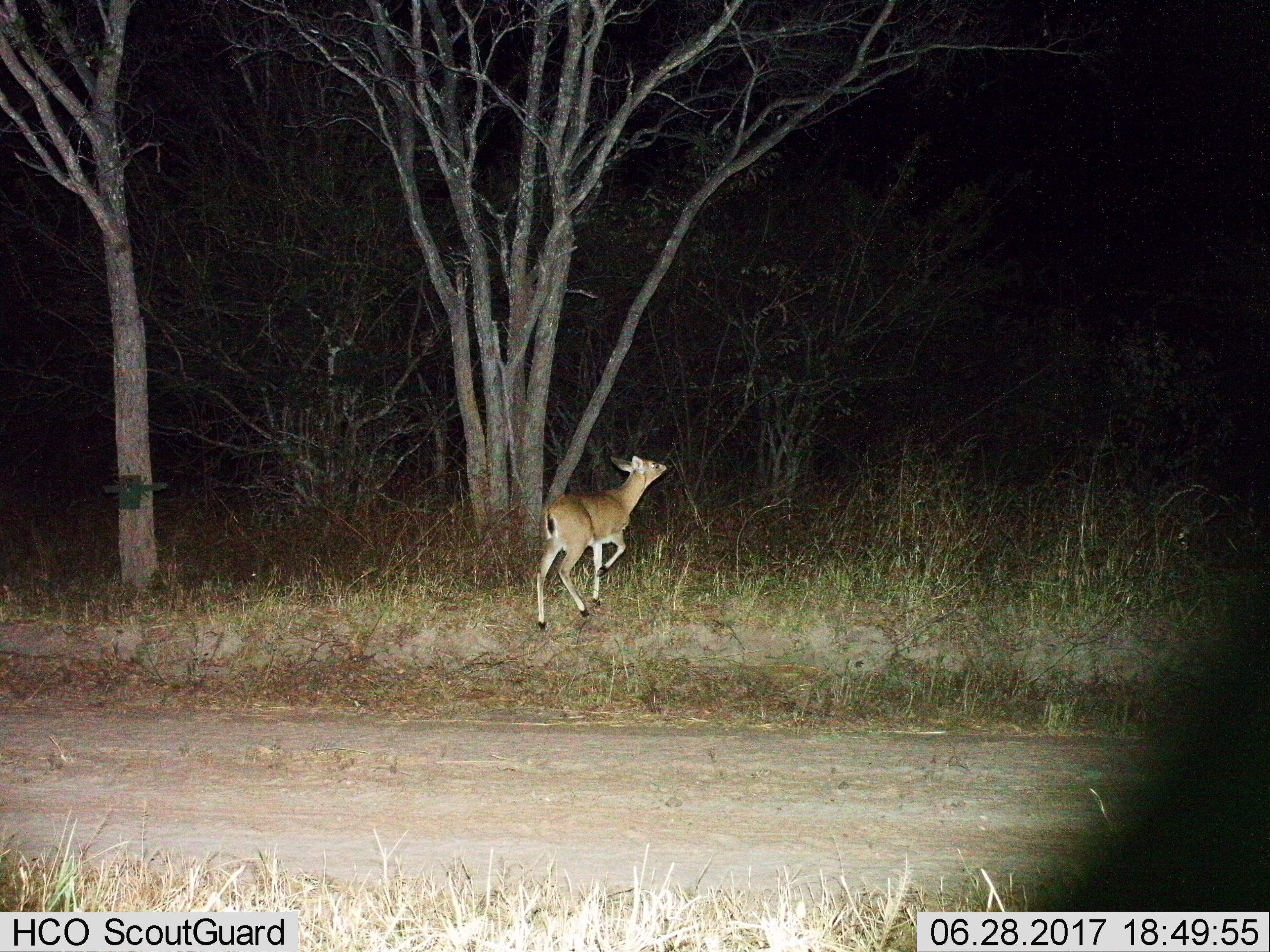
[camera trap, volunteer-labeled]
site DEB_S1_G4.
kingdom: Animalia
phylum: Chordata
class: Mammalia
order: Artiodactyla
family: Bovidae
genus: Sylvicapra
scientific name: Sylvicapra grimmia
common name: common duiker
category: duikercommongrey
Duikercommongrey (common duiker) (Sylvicapra grimmia), count 1. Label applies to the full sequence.